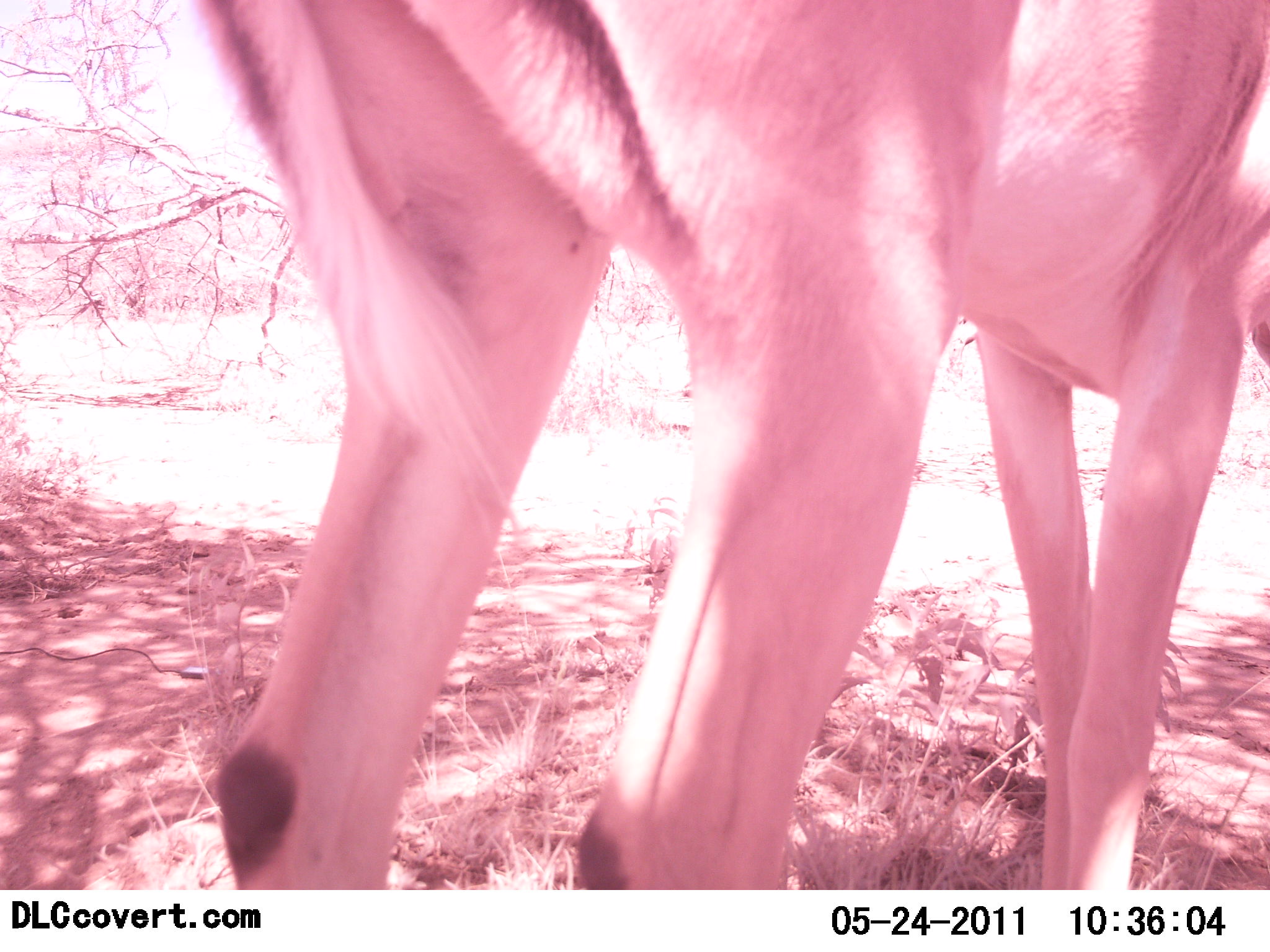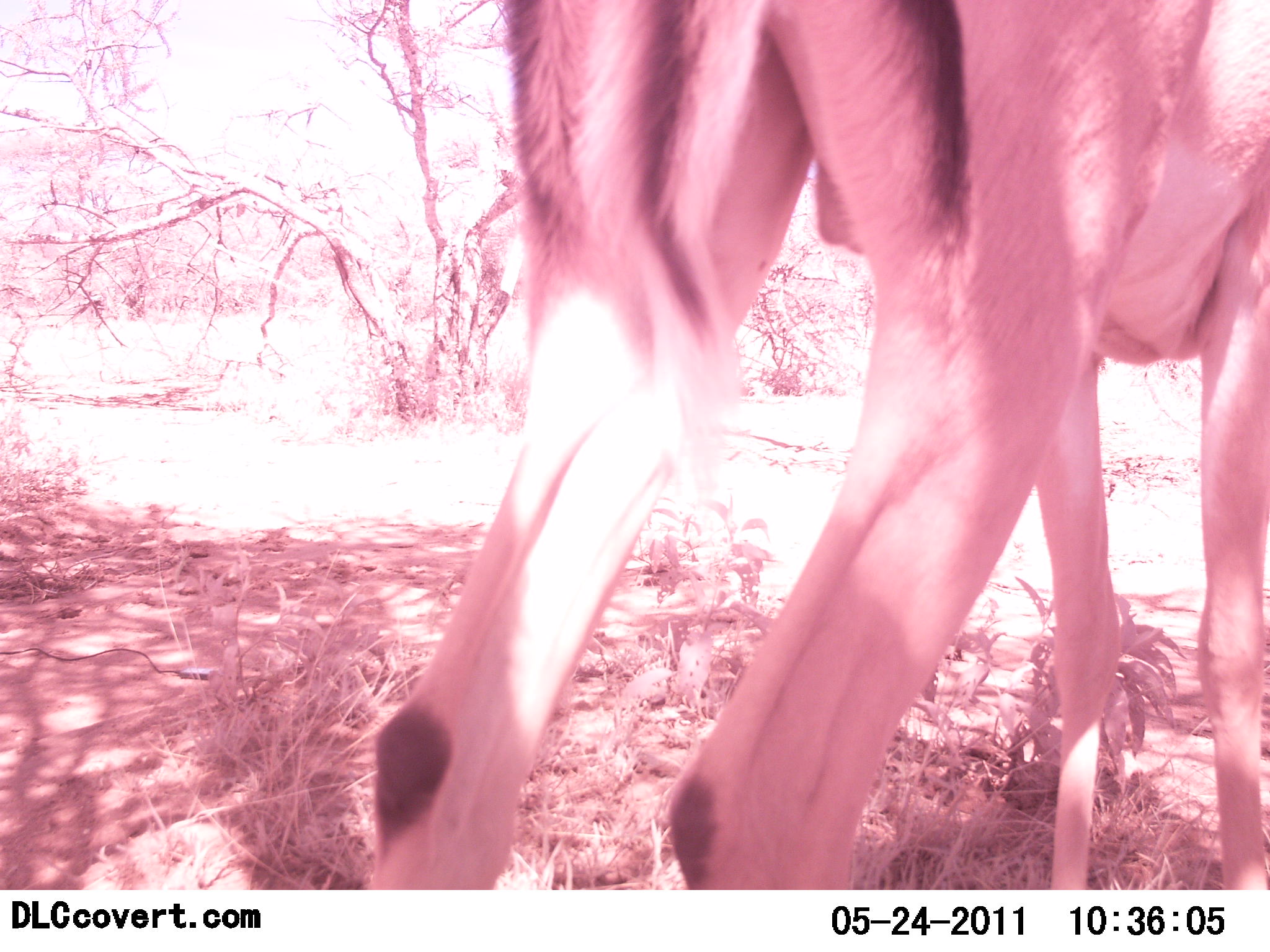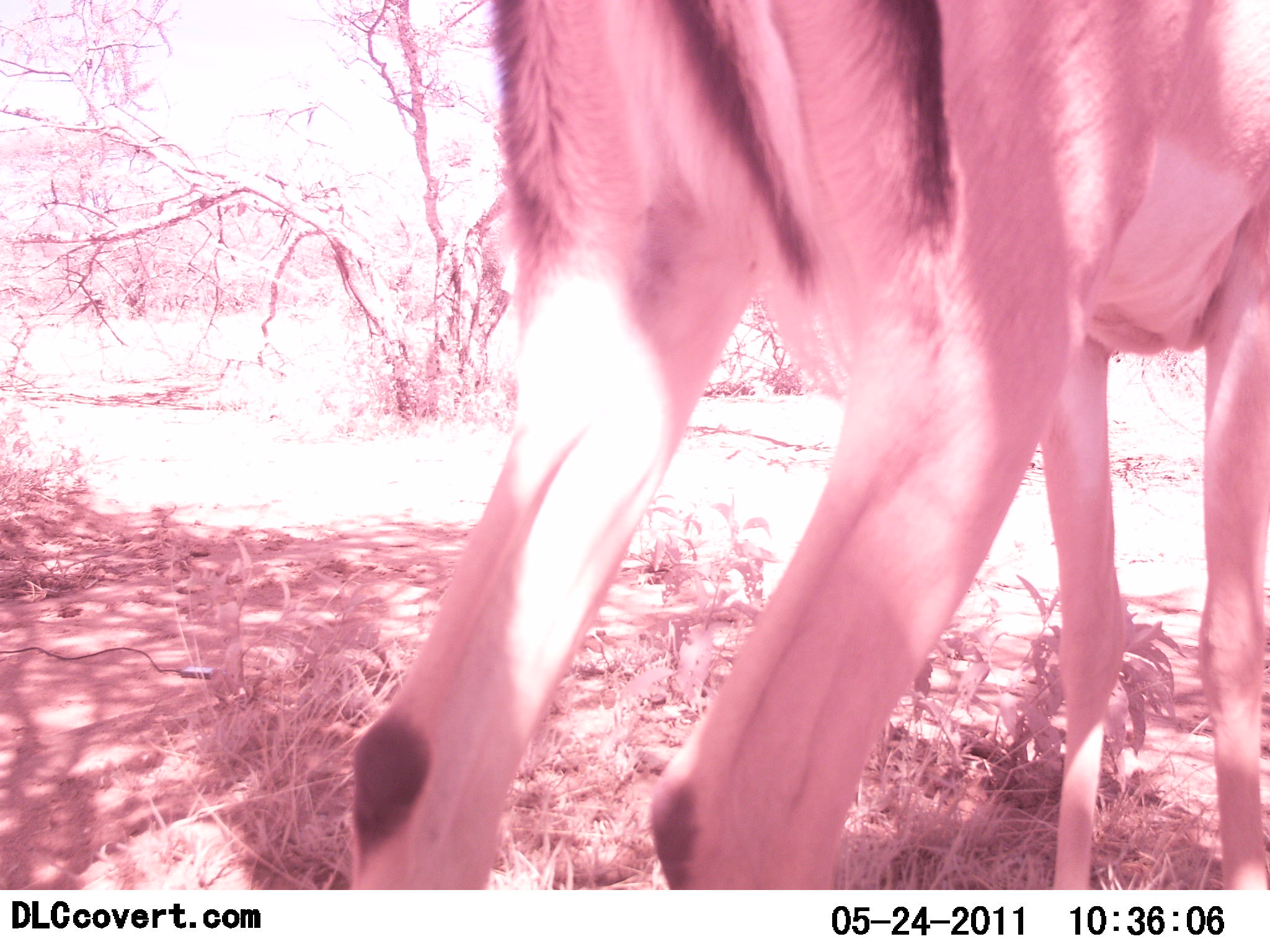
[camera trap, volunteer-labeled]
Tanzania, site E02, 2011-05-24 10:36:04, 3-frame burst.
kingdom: Animalia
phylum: Chordata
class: Mammalia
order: Artiodactyla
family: Bovidae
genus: Nanger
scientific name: Nanger granti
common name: grant's gazelle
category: gazellegrants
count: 1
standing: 83%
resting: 0%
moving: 17%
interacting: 0%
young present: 0%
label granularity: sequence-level